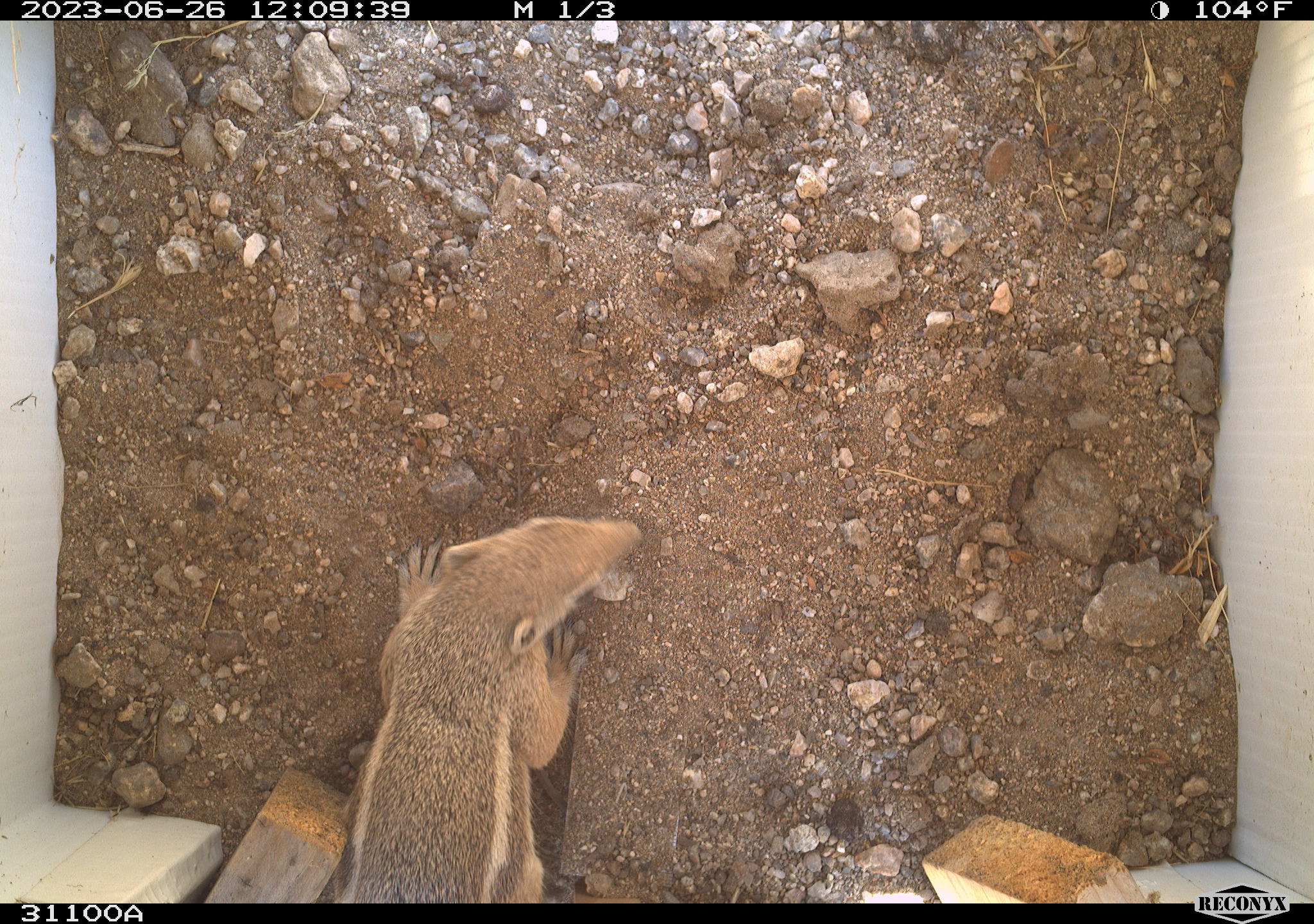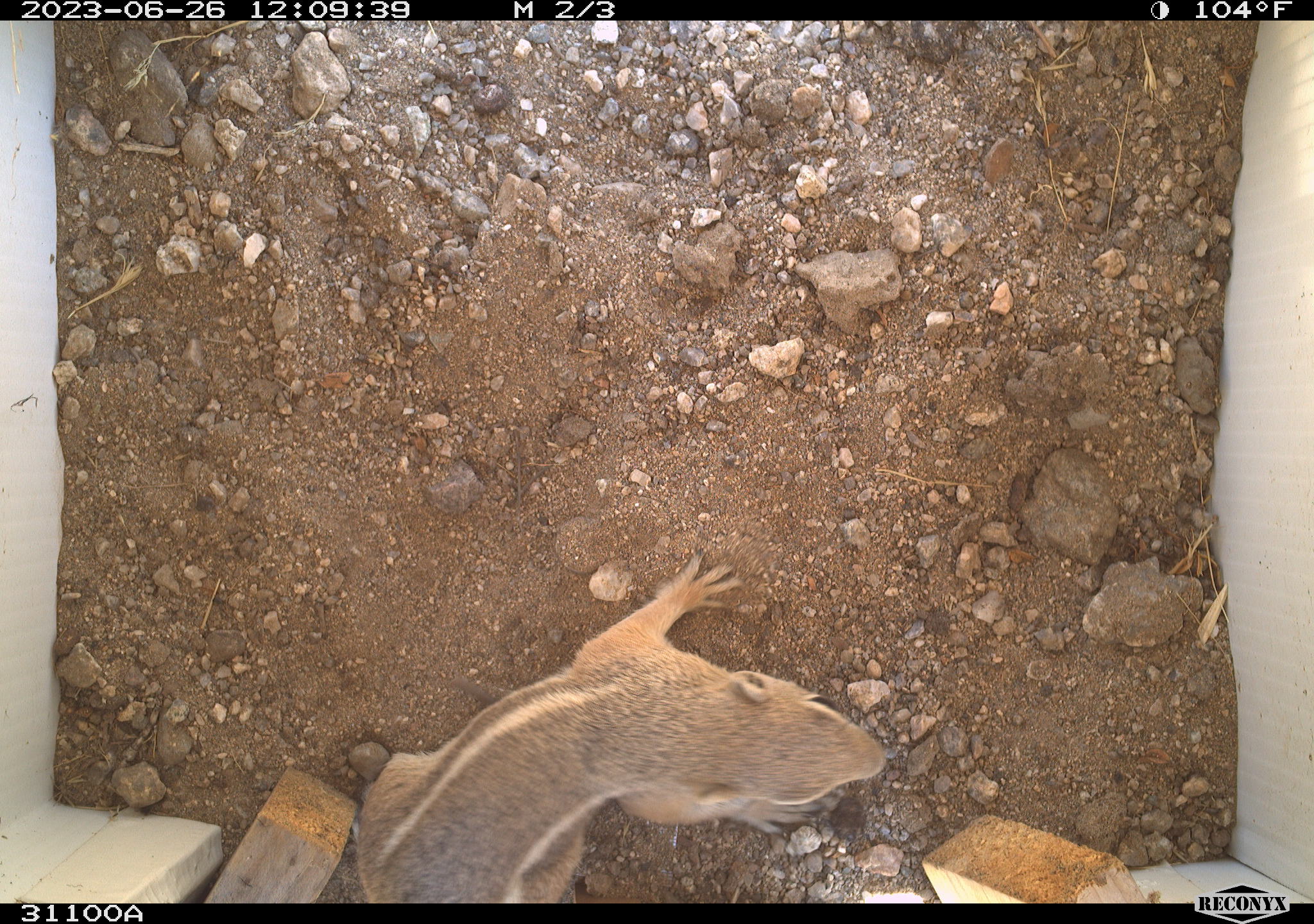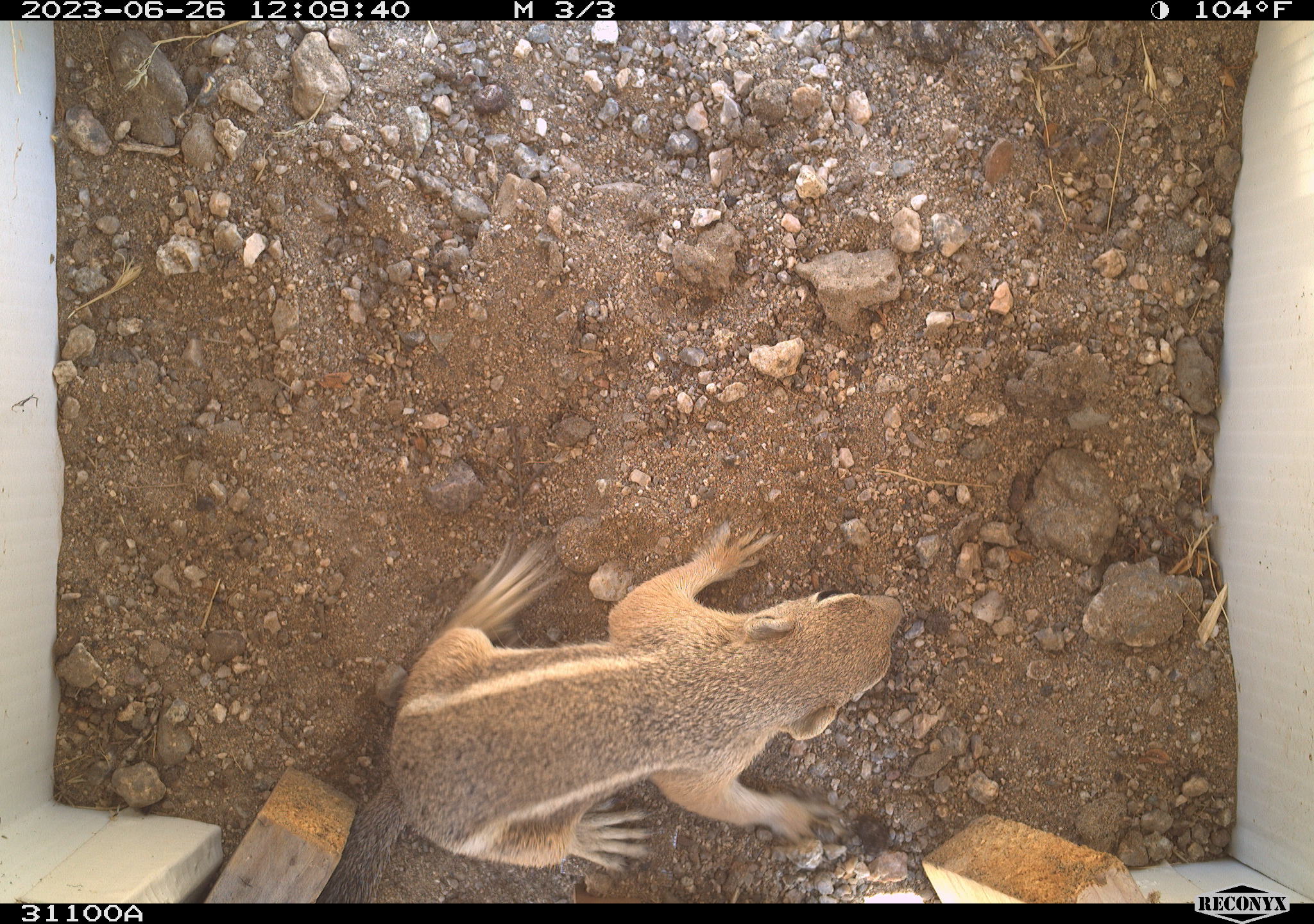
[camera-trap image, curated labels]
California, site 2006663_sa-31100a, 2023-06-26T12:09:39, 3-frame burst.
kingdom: Animalia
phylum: Chordata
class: Mammalia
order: Rodentia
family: Sciuridae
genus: Ammospermophilus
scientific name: Ammospermophilus leucurus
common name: white-tailed antelope squirrel